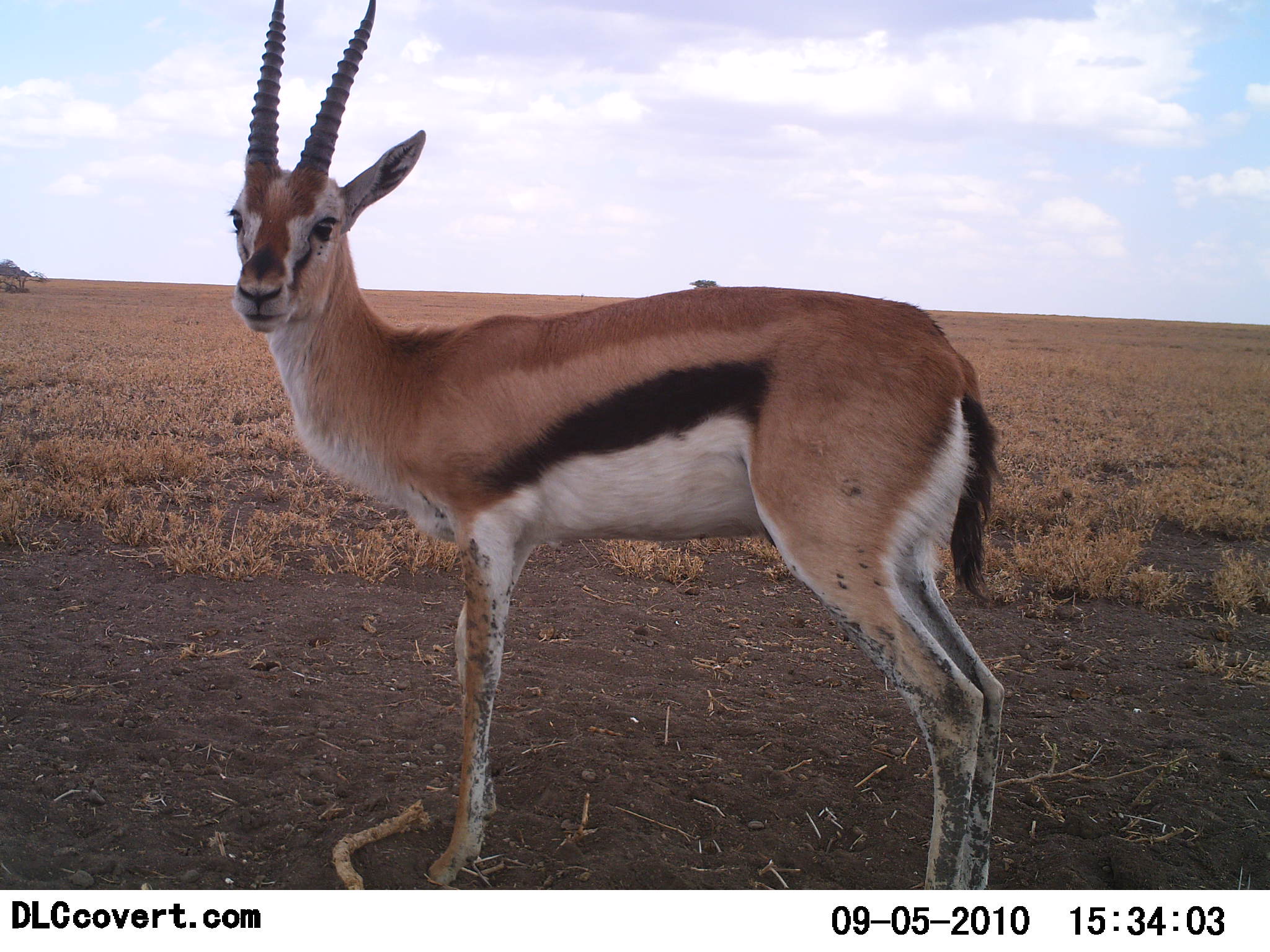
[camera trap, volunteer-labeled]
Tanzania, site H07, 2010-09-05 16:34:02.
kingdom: Animalia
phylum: Chordata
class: Mammalia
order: Artiodactyla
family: Bovidae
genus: Eudorcas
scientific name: Eudorcas thomsonii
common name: thomson's gazelle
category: gazellethomsons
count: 1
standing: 100%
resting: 0%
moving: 0%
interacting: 0%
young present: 0%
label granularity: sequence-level